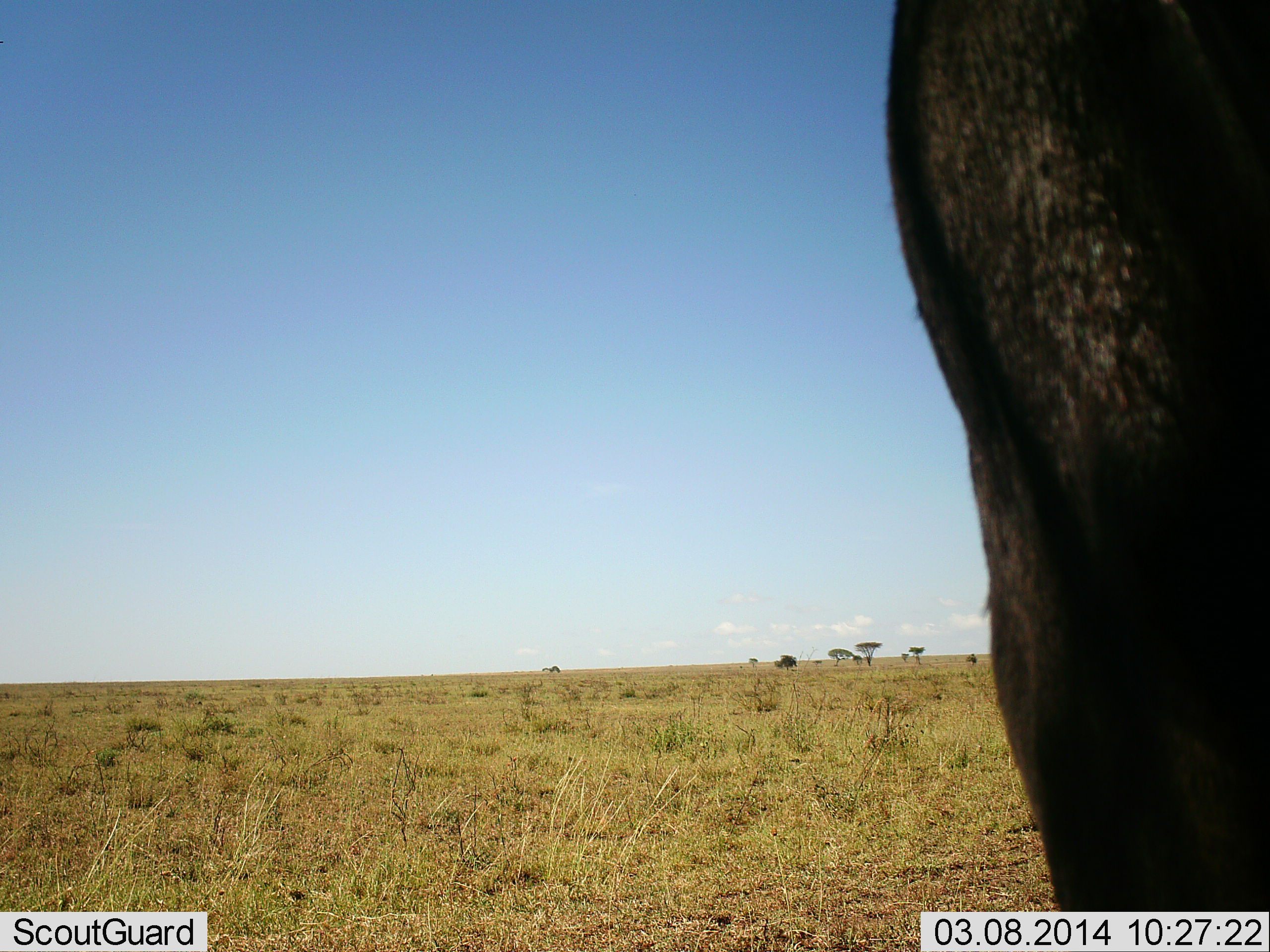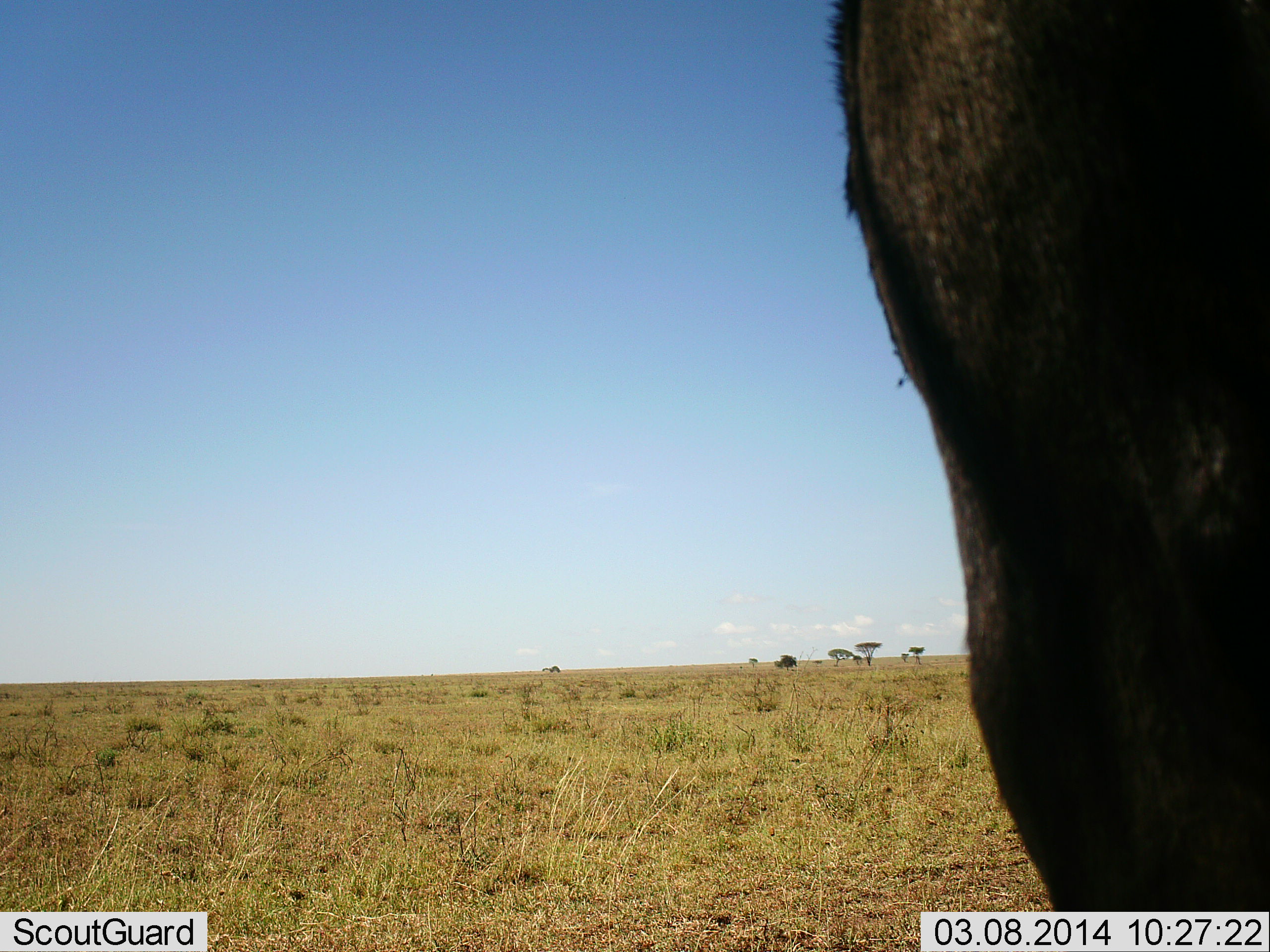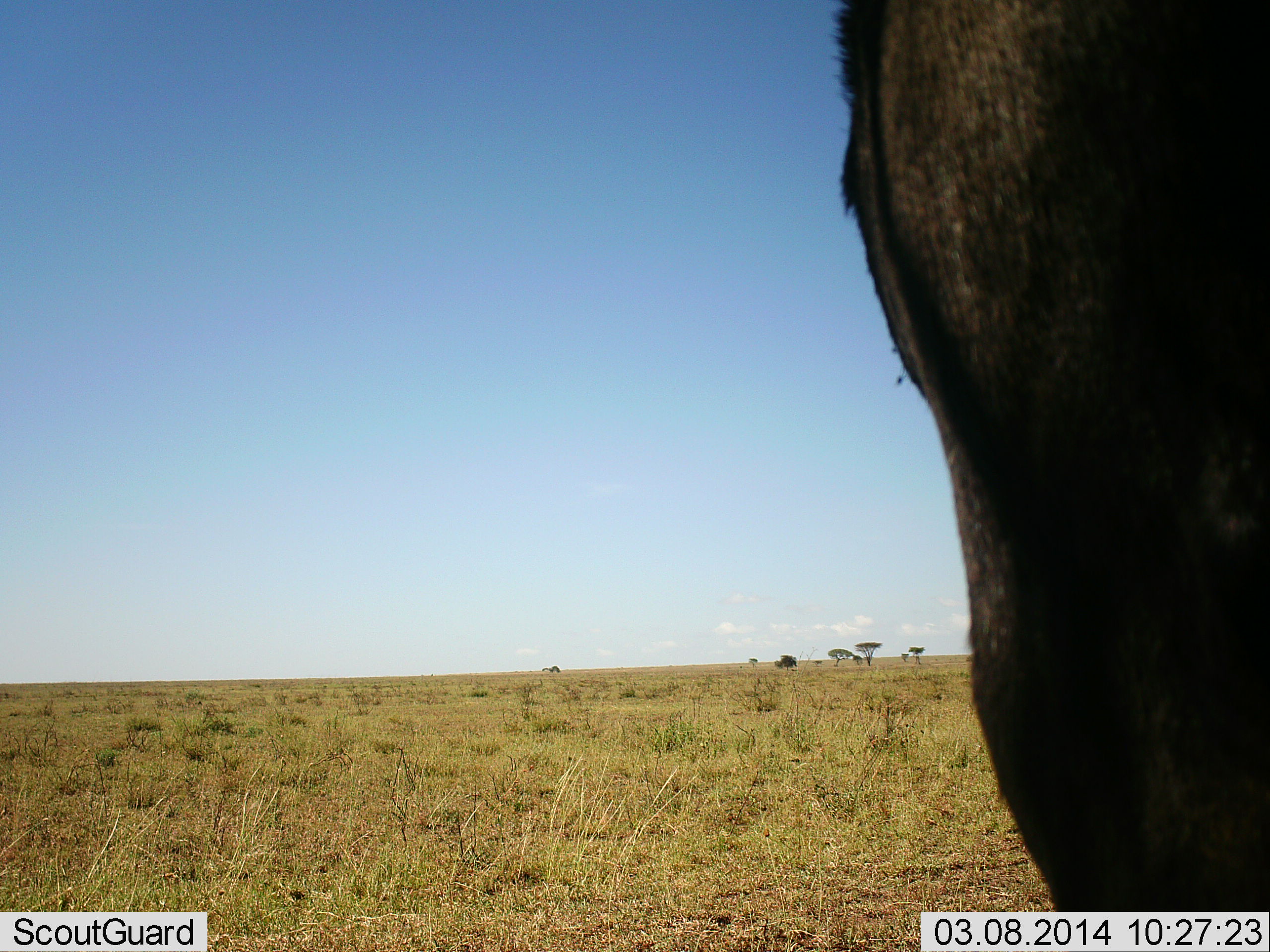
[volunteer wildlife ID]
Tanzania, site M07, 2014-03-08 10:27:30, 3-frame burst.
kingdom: Animalia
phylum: Chordata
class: Mammalia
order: Artiodactyla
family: Bovidae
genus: Connochaetes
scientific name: Connochaetes taurinus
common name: blue wildebeest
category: wildebeest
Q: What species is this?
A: Wildebeest (blue wildebeest) (Connochaetes taurinus).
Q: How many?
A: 1.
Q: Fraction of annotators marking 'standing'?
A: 80%.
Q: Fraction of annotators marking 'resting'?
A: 10%.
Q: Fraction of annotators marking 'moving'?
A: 10%.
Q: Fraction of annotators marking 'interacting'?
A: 0%.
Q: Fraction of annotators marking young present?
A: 0%.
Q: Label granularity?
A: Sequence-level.